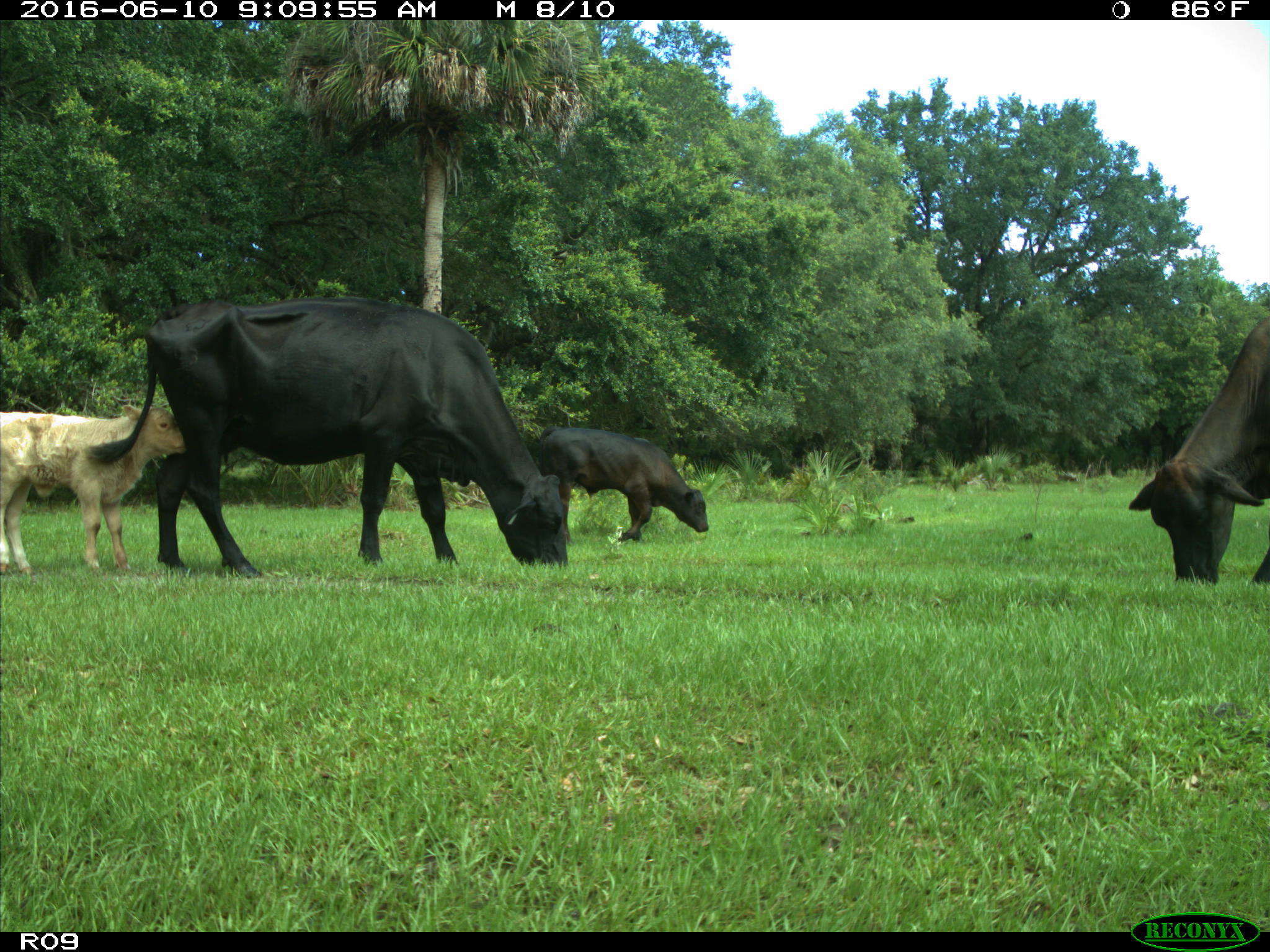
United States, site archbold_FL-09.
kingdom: Animalia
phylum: Chordata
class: Mammalia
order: Artiodactyla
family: Bovidae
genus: Bos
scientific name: Bos taurus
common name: domestic cow